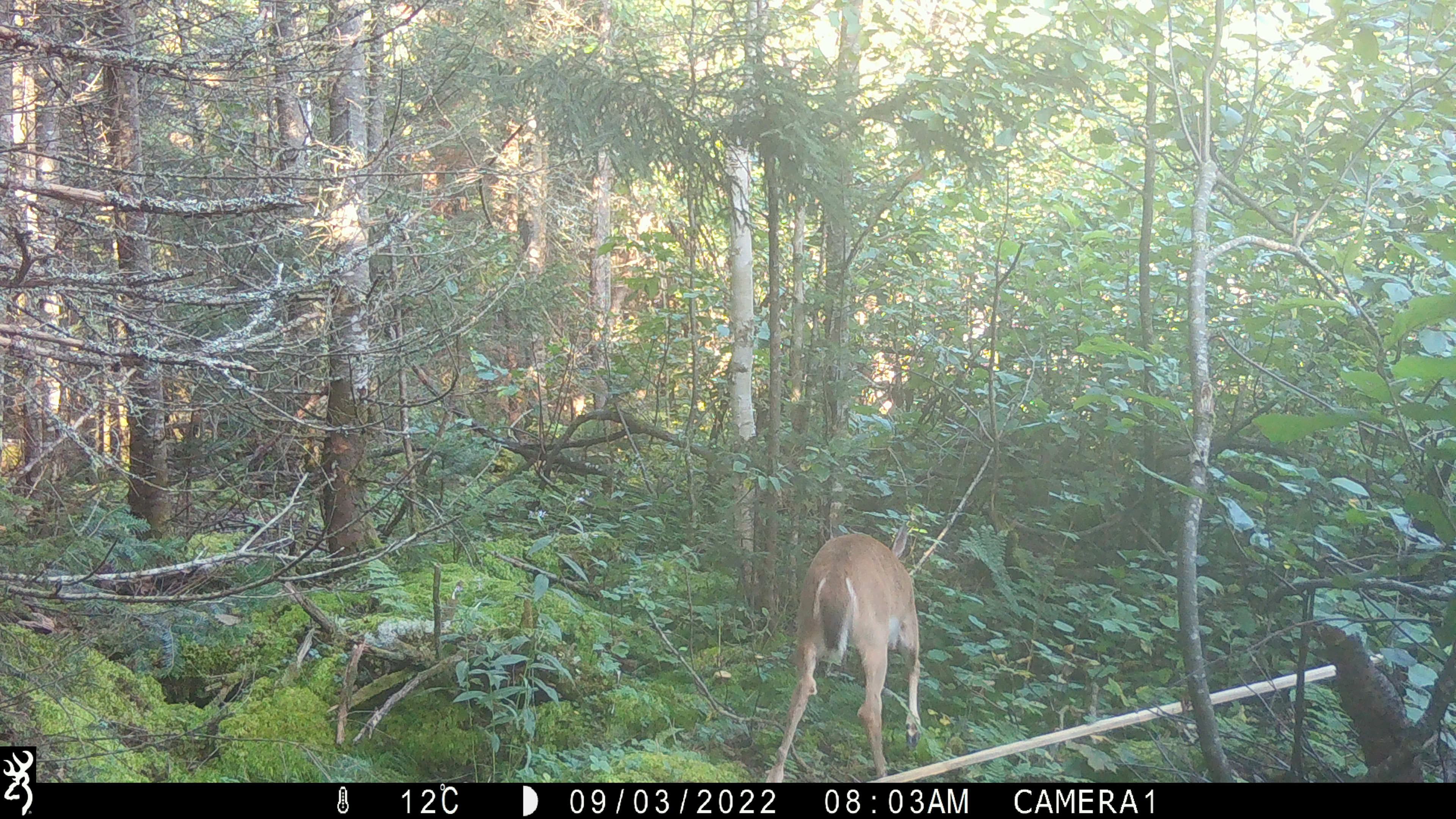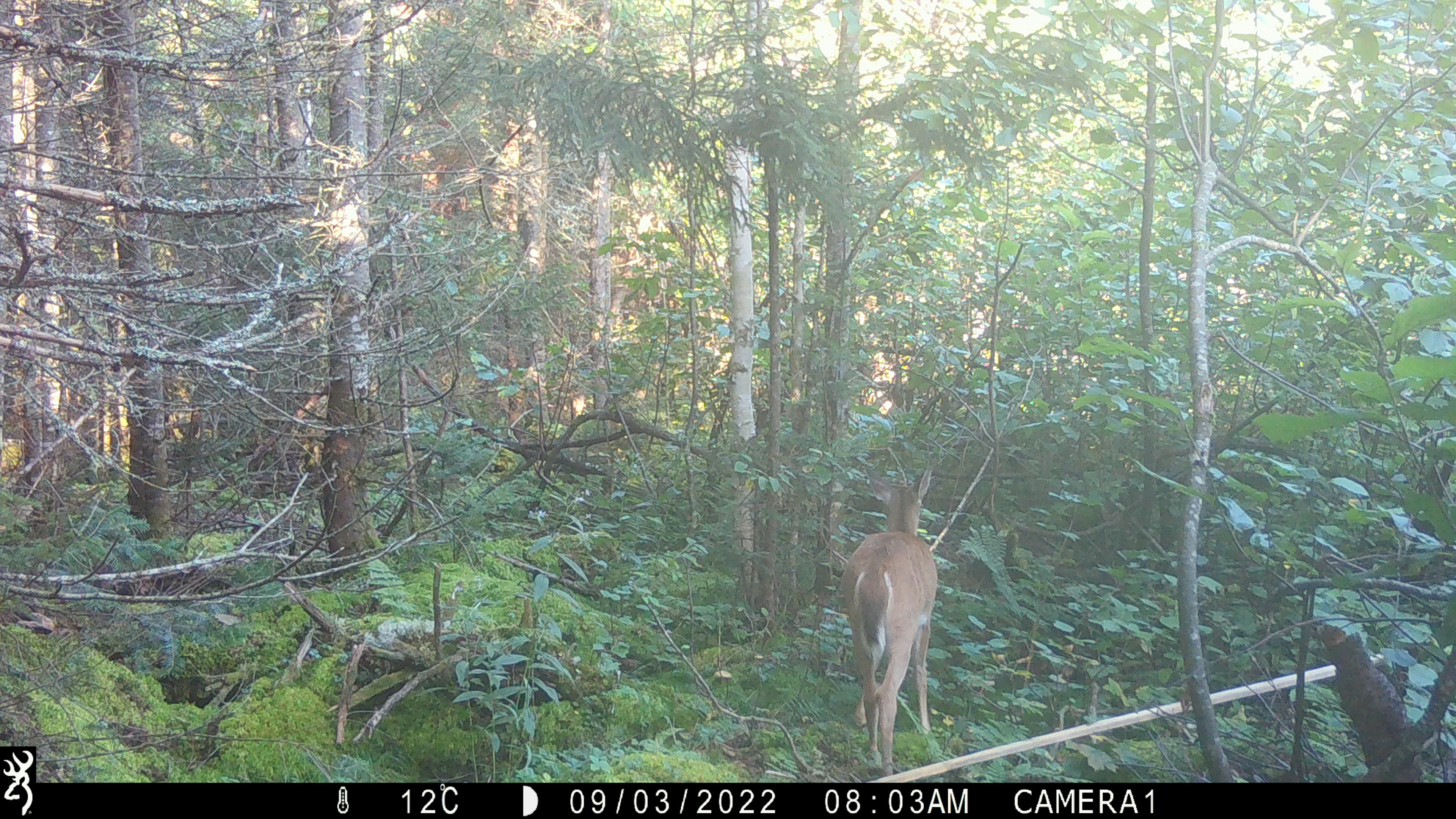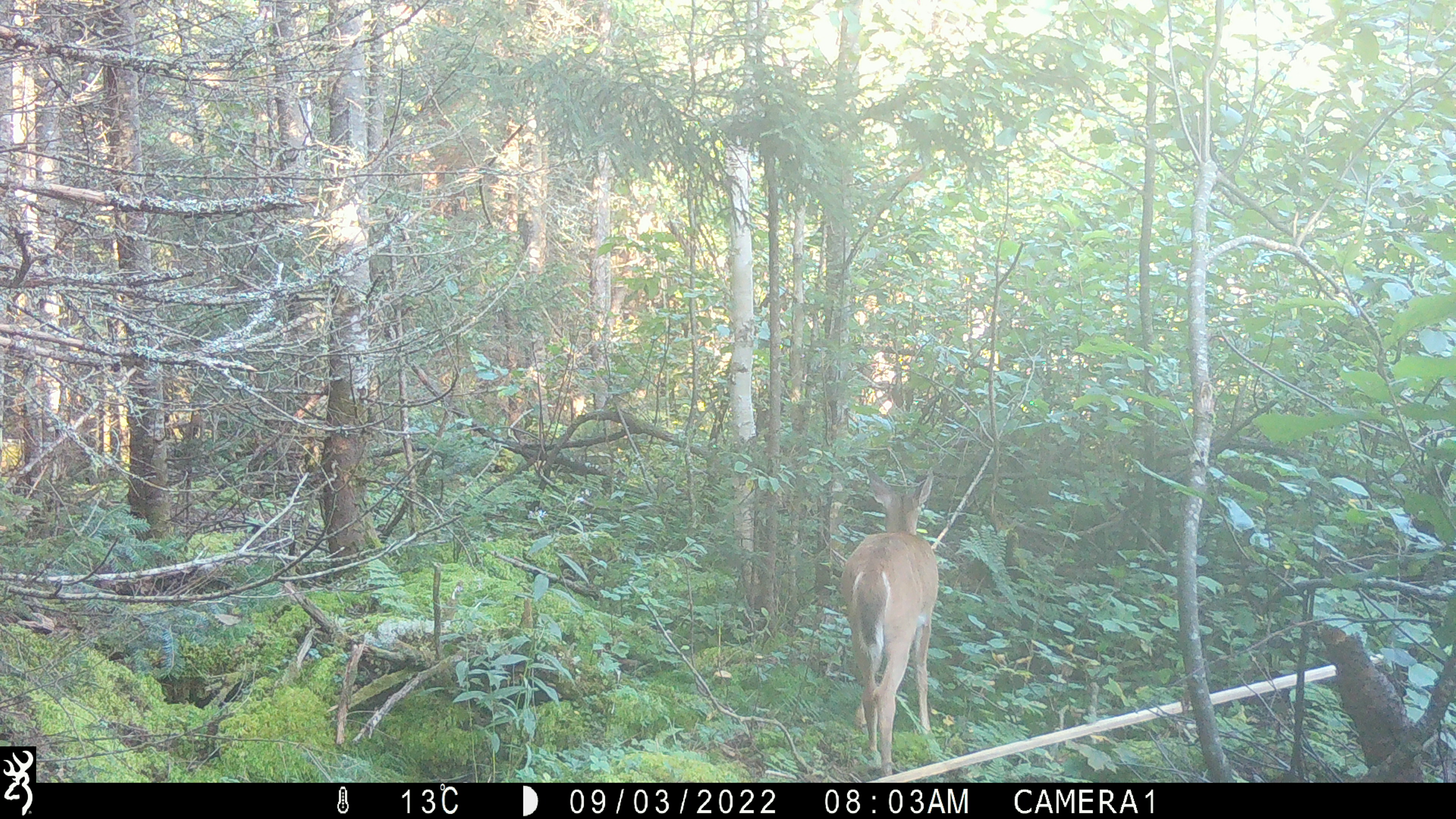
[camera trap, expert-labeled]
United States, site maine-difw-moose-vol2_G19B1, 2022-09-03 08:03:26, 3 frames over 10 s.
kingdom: Animalia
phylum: Chordata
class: Mammalia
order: Artiodactyla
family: Cervidae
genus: Odocoileus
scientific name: Odocoileus virginianus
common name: white-tailed deer